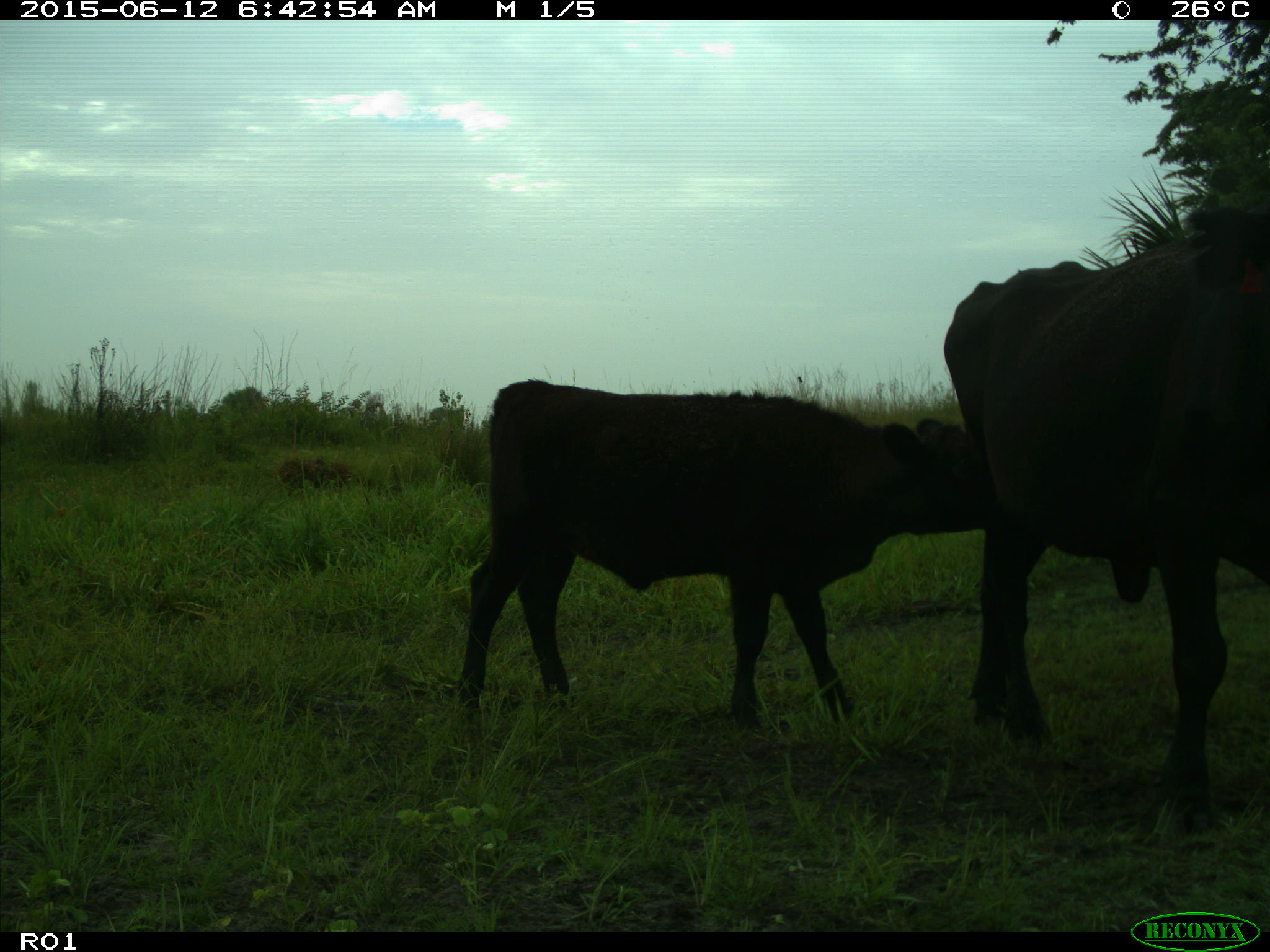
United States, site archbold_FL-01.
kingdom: Animalia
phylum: Chordata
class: Mammalia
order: Artiodactyla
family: Bovidae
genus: Bos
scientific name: Bos taurus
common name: domestic cow